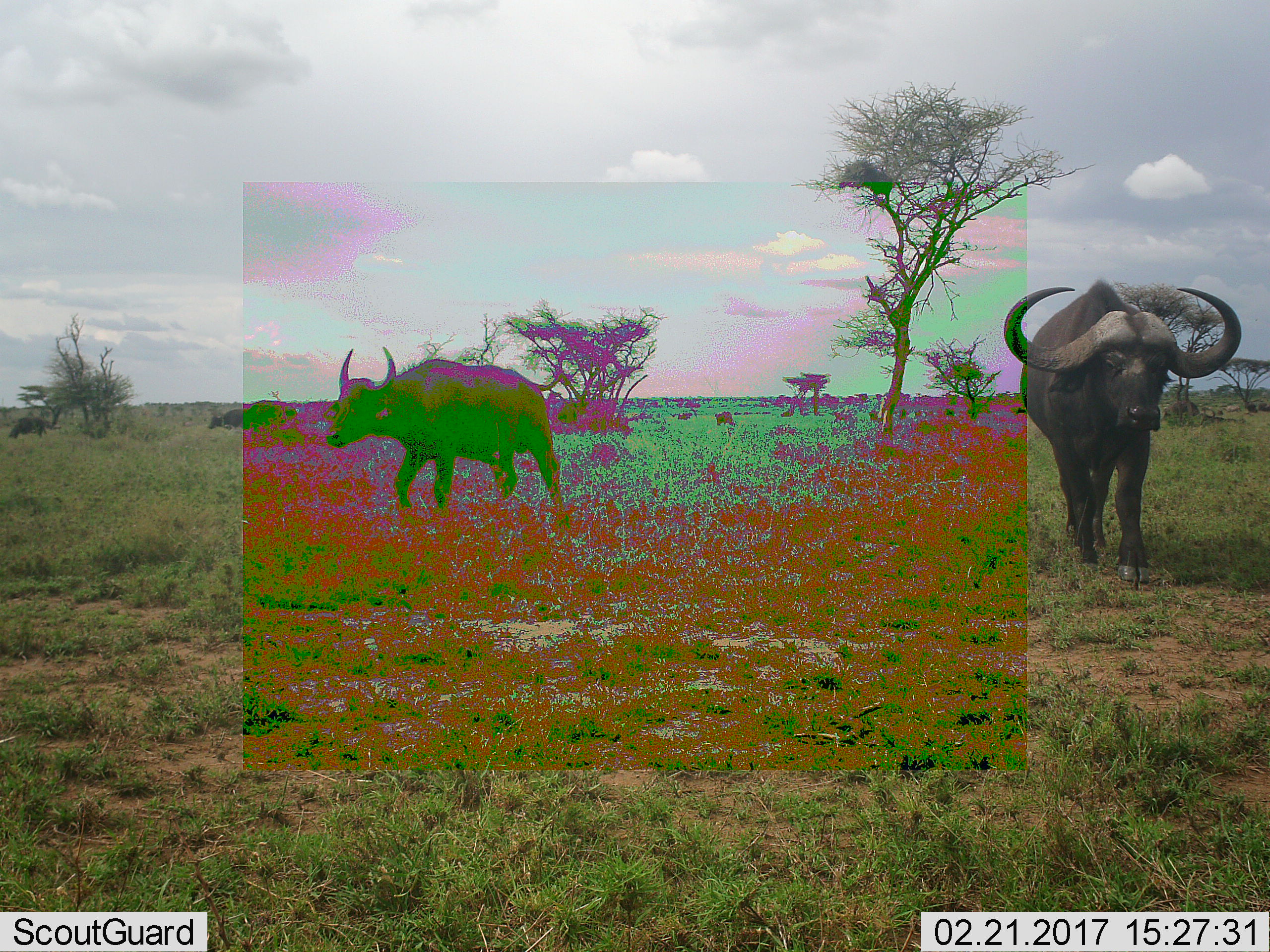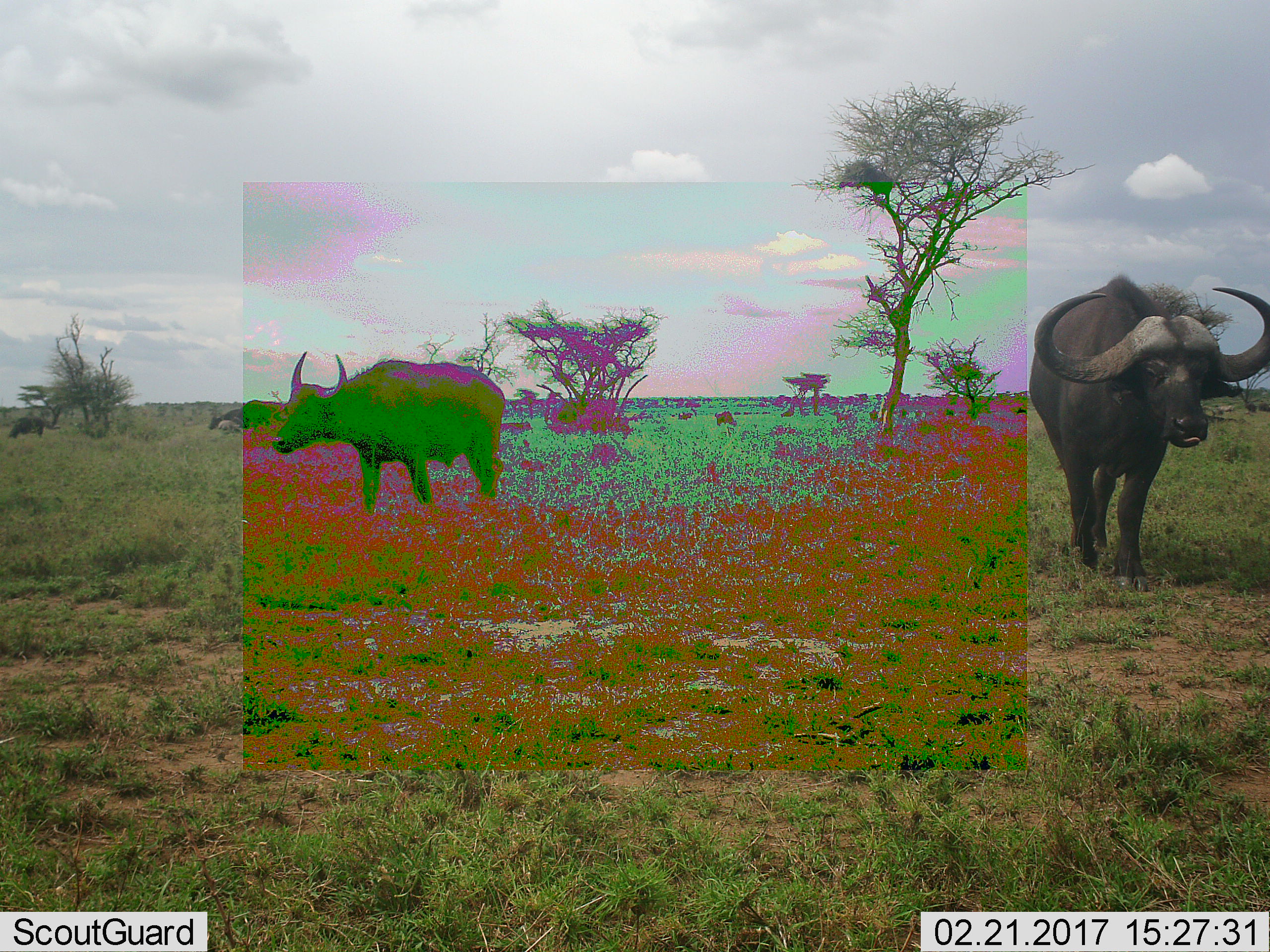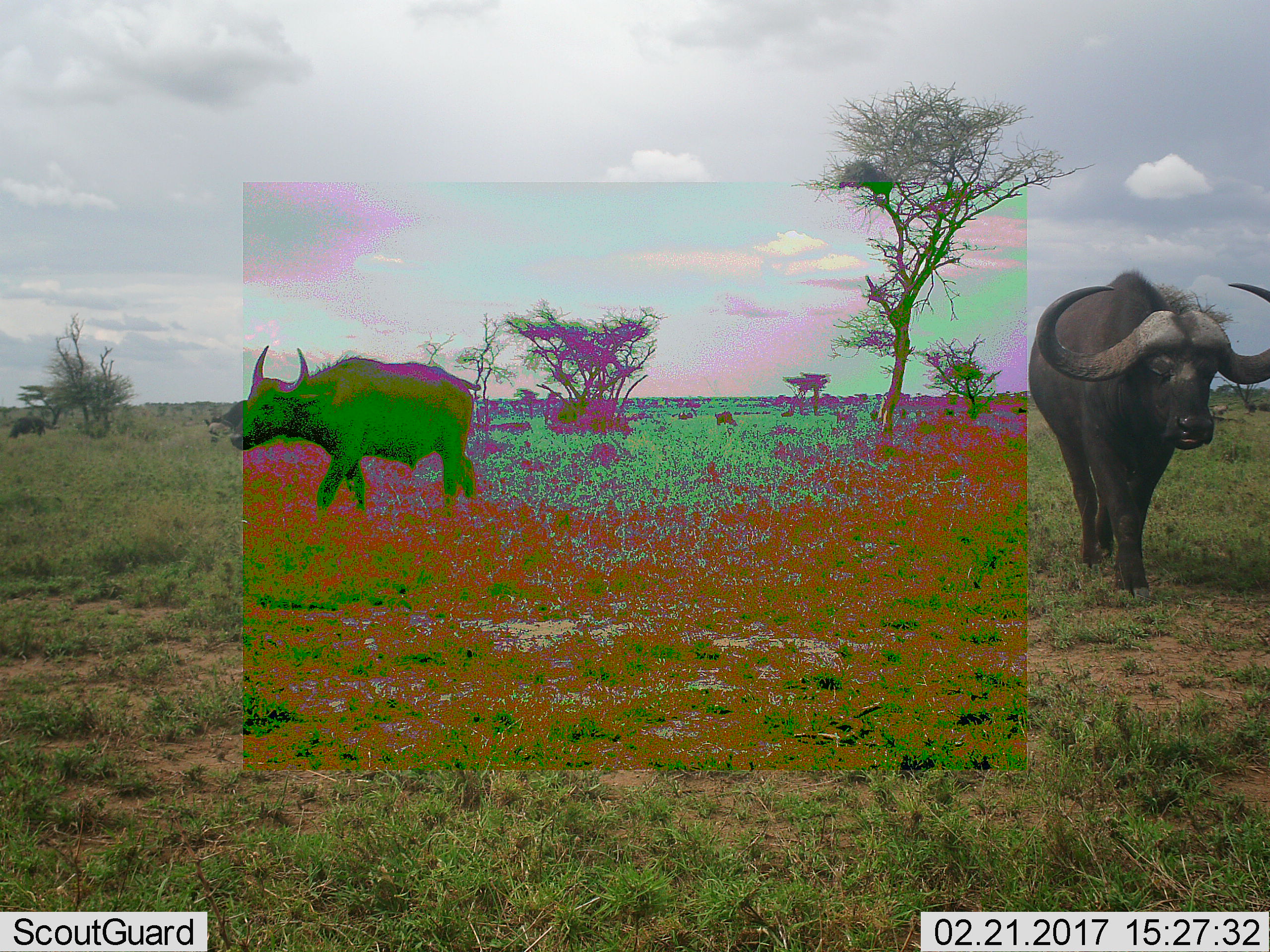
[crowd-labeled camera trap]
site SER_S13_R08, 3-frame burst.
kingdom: Animalia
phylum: Chordata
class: Mammalia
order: Artiodactyla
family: Bovidae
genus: Syncerus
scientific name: Syncerus caffer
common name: african buffalo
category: buffalo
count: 4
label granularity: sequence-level